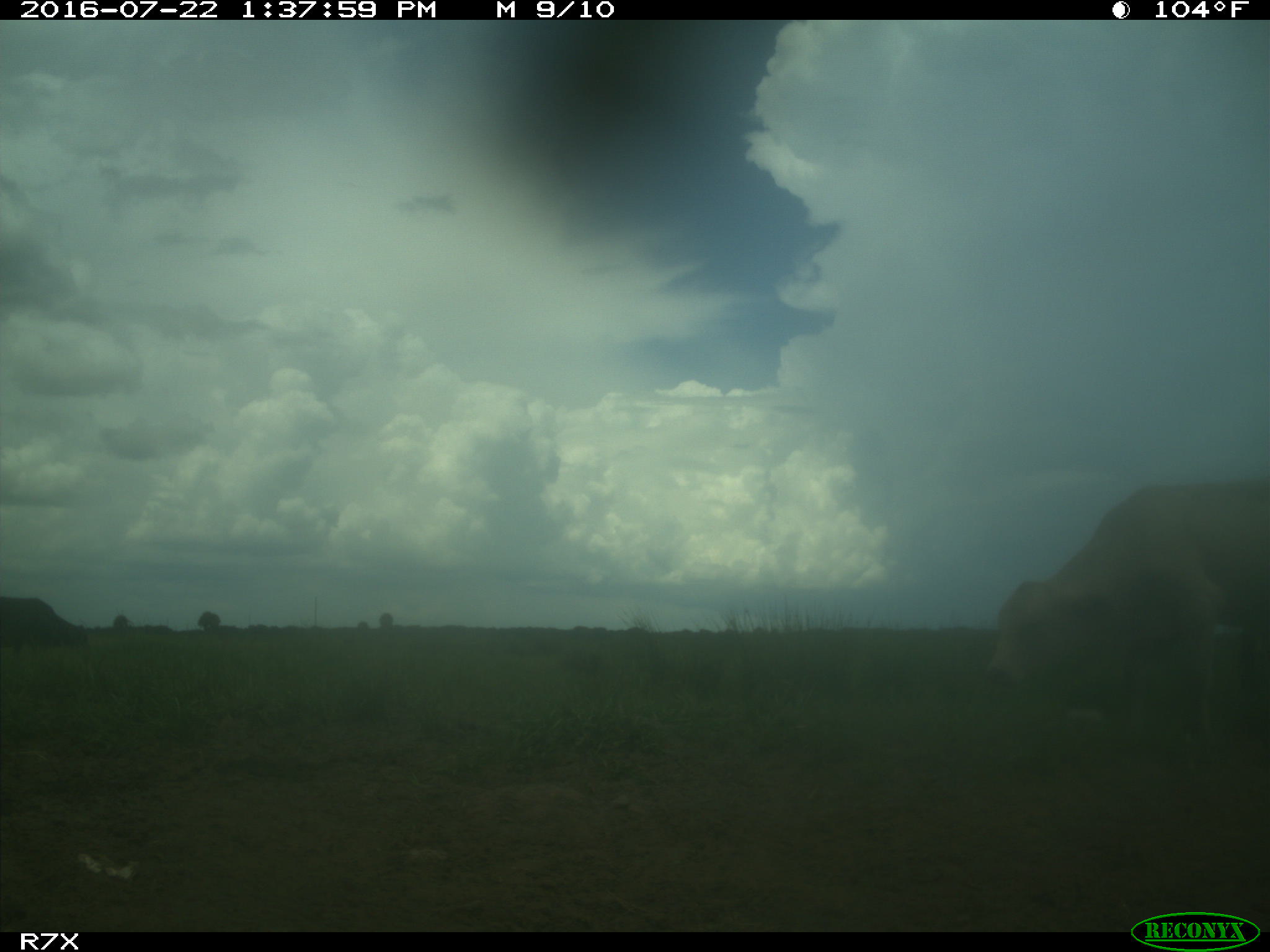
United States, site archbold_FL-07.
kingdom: Animalia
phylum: Chordata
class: Mammalia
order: Artiodactyla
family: Bovidae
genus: Bos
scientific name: Bos taurus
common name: domestic cow